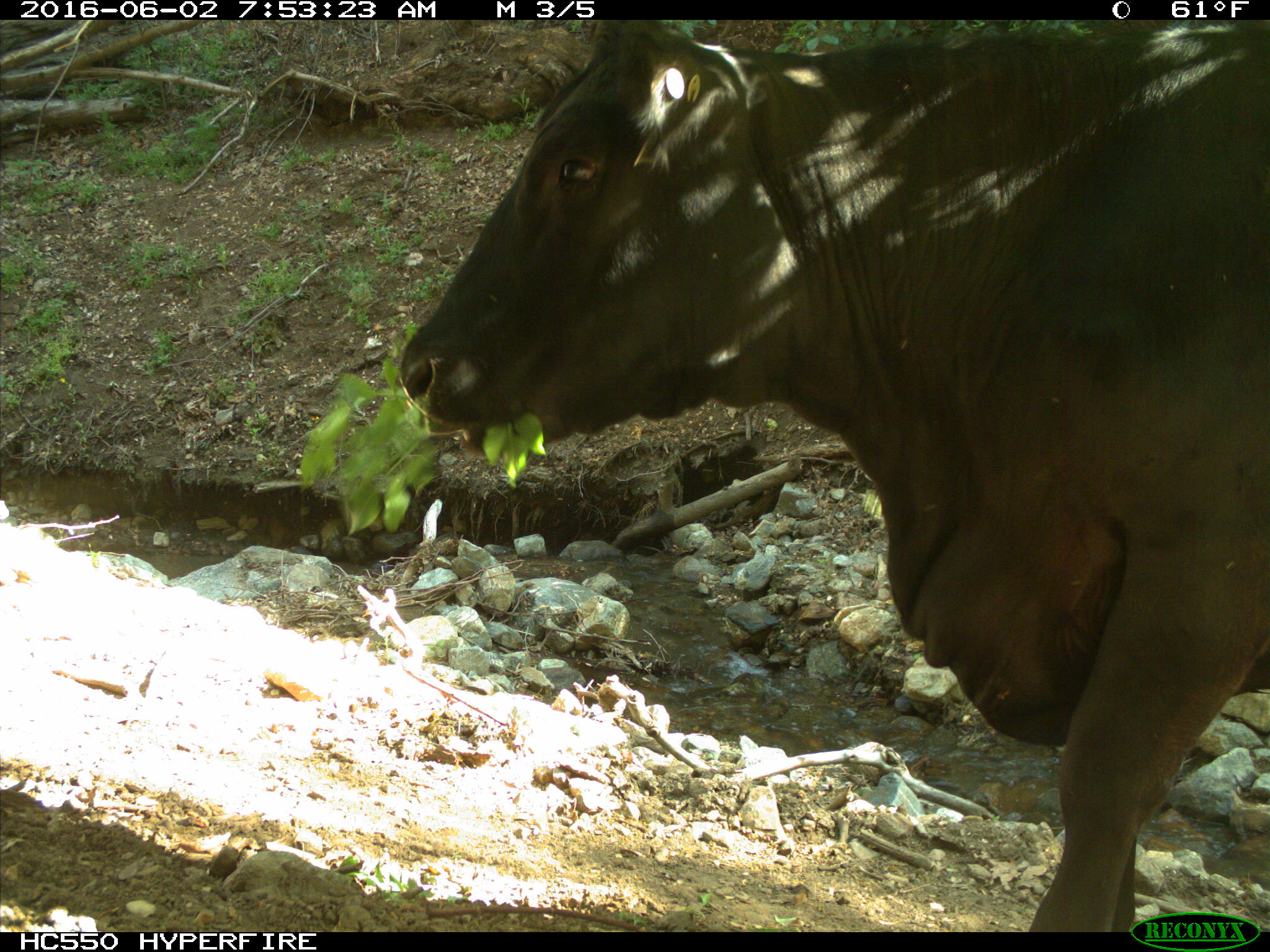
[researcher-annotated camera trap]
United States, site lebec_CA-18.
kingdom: Animalia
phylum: Chordata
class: Mammalia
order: Artiodactyla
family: Bovidae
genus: Bos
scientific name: Bos taurus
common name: domestic cow